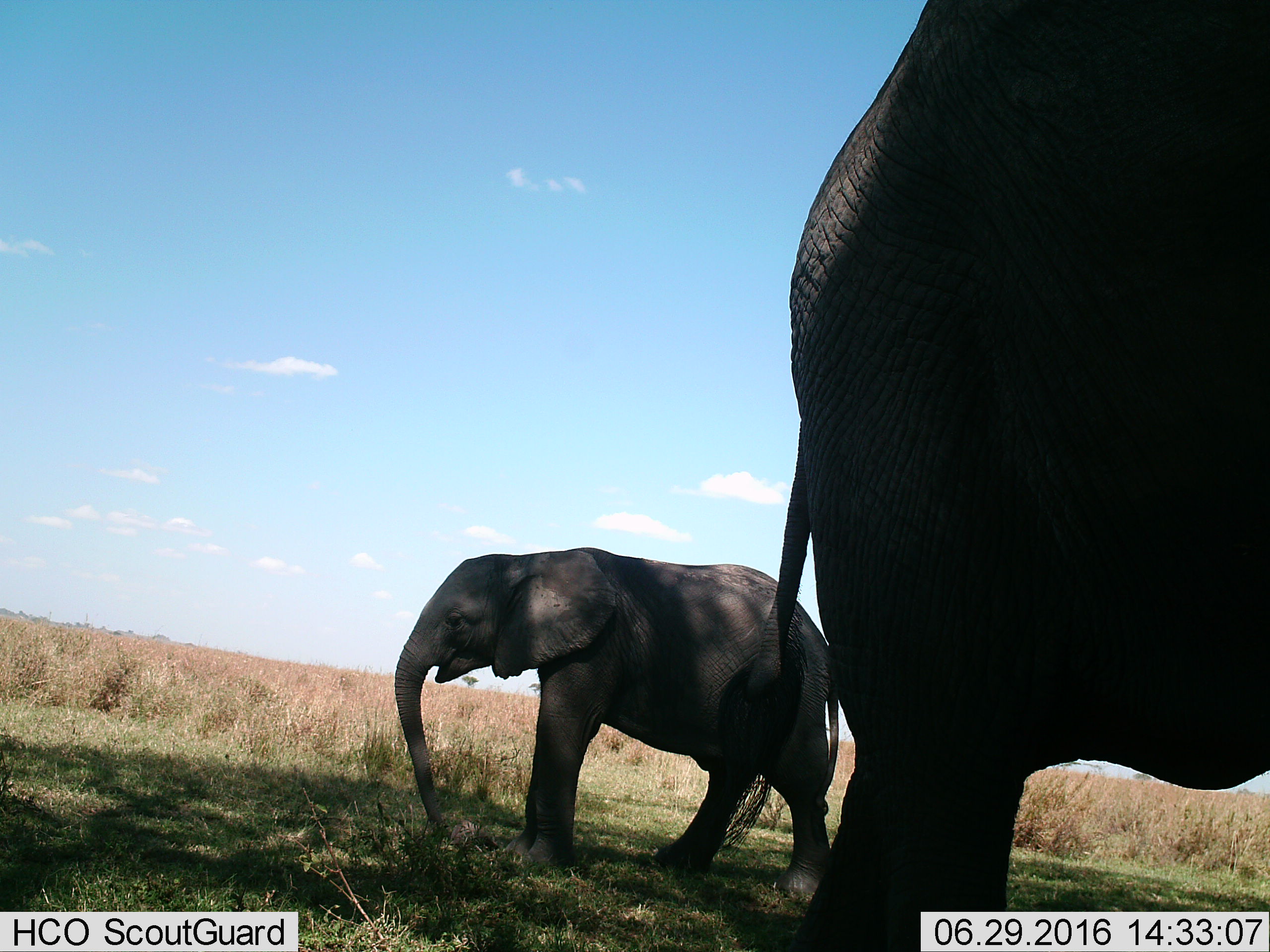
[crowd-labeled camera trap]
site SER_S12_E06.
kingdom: Animalia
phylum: Chordata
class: Mammalia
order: Proboscidea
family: Elephantidae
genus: Loxodonta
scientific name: Loxodonta africana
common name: african bush elephant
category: elephant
Elephant (african bush elephant) (Loxodonta africana), count 2. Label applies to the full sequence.